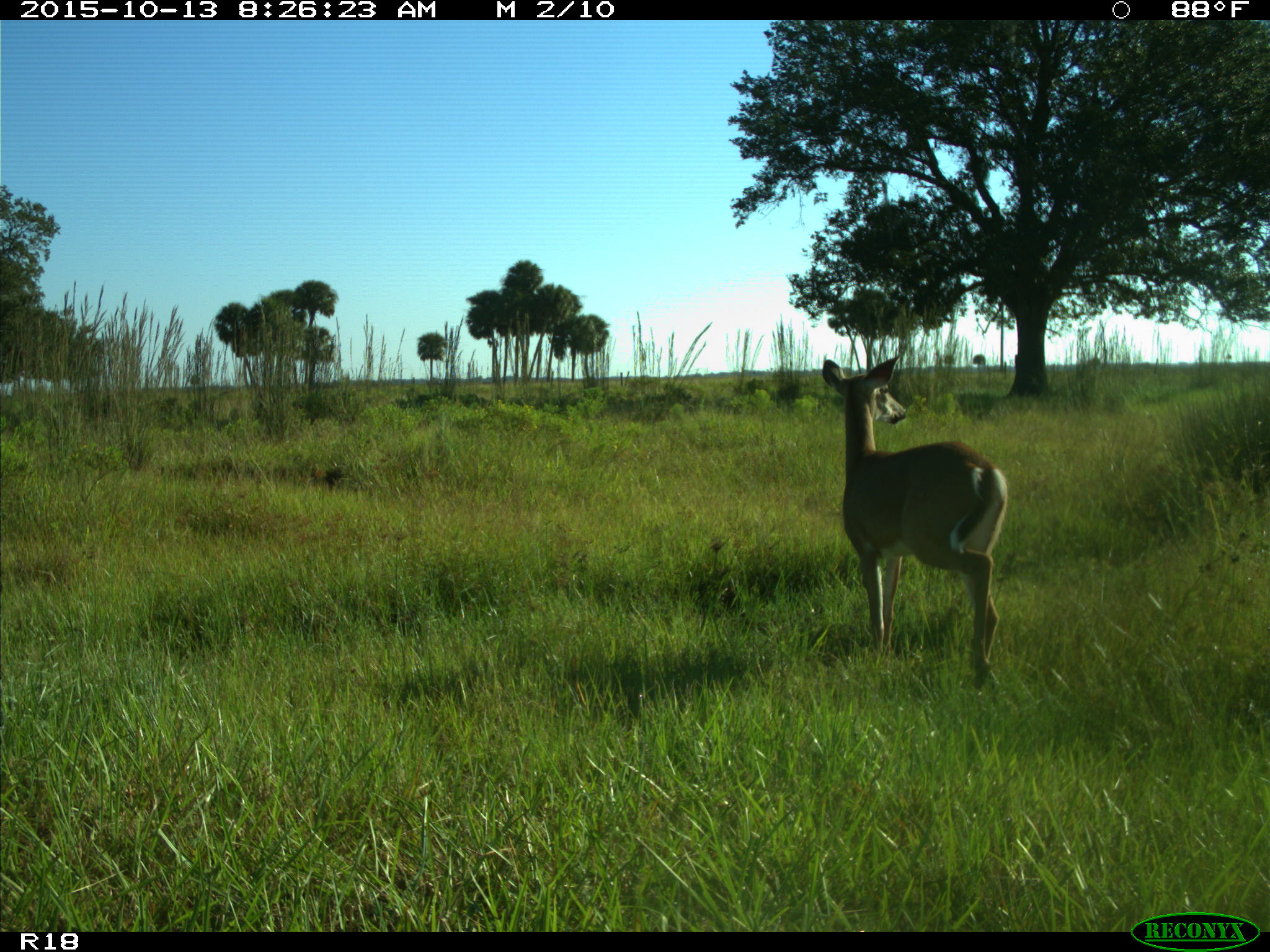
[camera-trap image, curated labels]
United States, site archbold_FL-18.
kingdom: Animalia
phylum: Chordata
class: Mammalia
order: Artiodactyla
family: Cervidae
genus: Odocoileus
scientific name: Odocoileus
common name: deer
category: unidentified deer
Unidentified deer (deer) (Odocoileus).